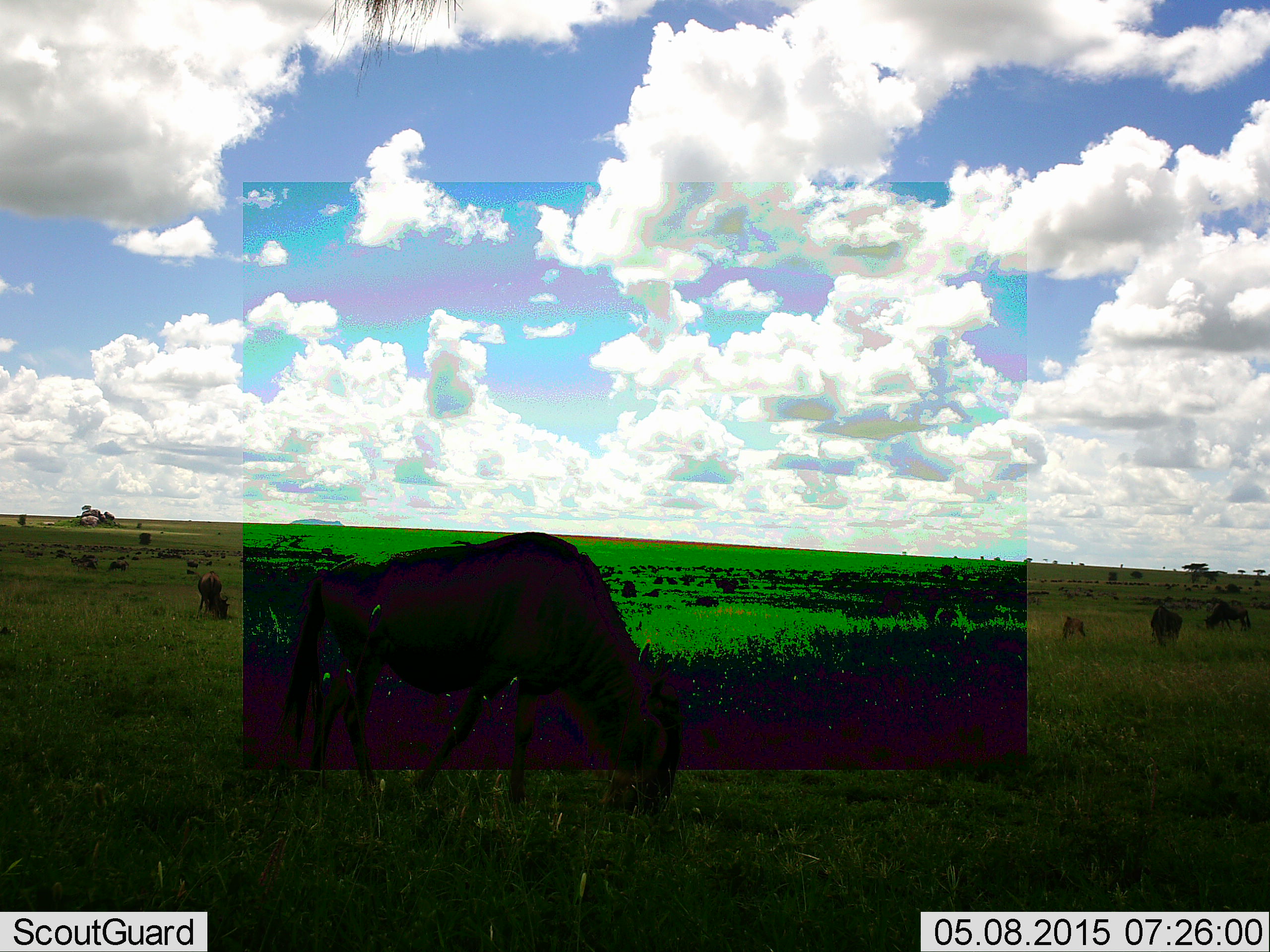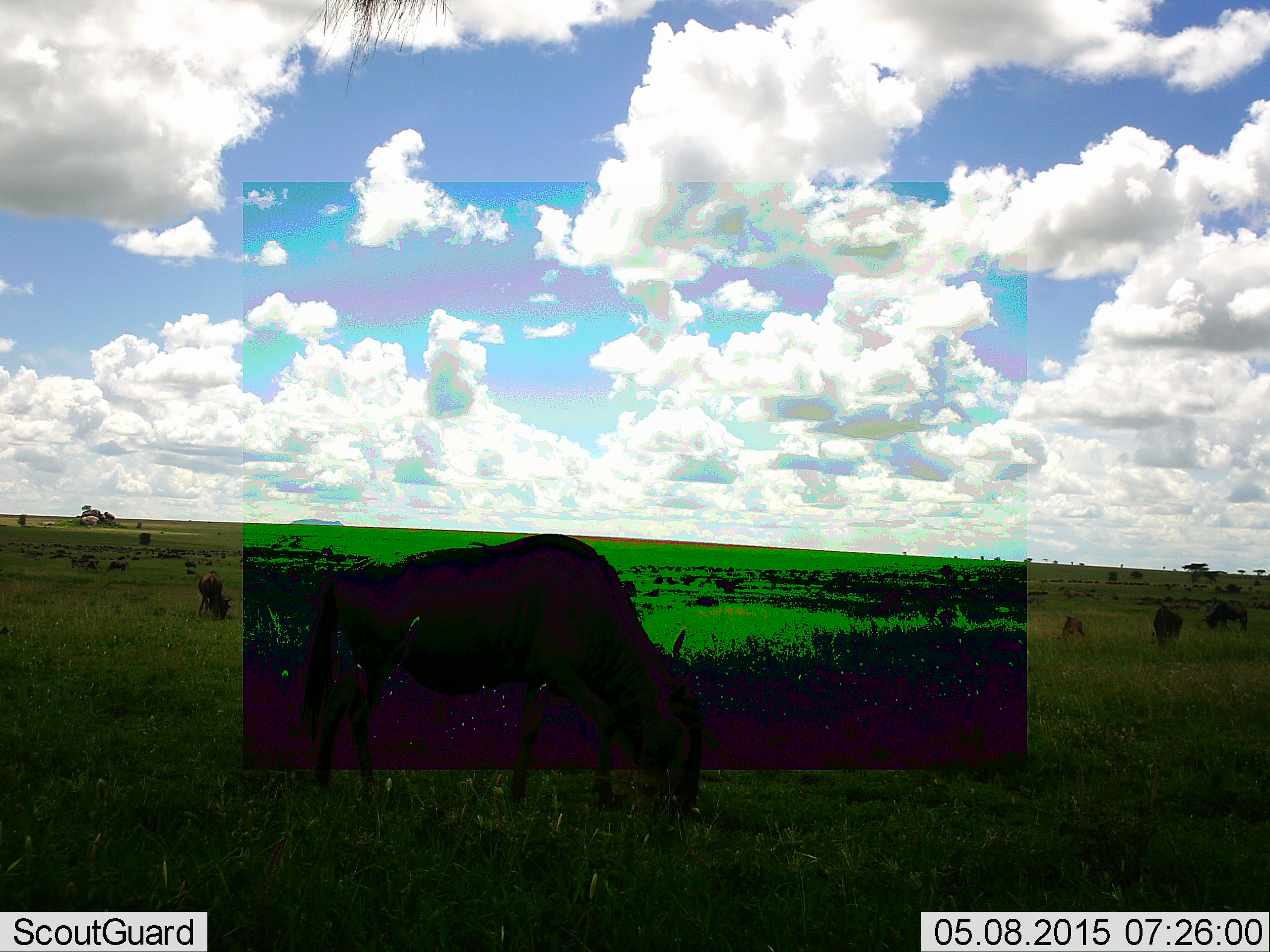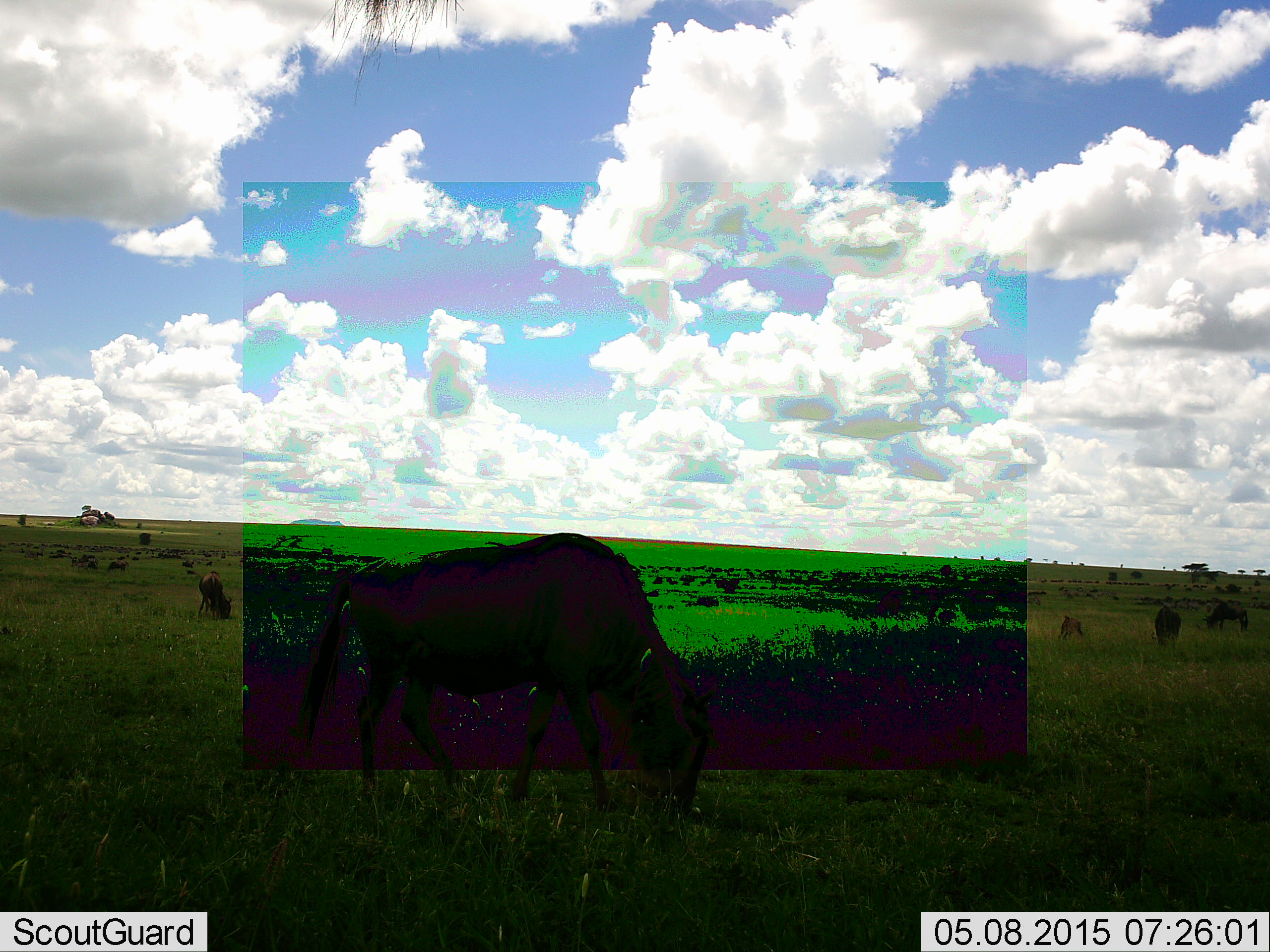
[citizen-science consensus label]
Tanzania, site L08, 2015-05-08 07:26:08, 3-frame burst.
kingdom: Animalia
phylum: Chordata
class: Mammalia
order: Artiodactyla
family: Bovidae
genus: Connochaetes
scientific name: Connochaetes taurinus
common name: blue wildebeest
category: wildebeest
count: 5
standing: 40%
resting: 0%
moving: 10%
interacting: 0%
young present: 0%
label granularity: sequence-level